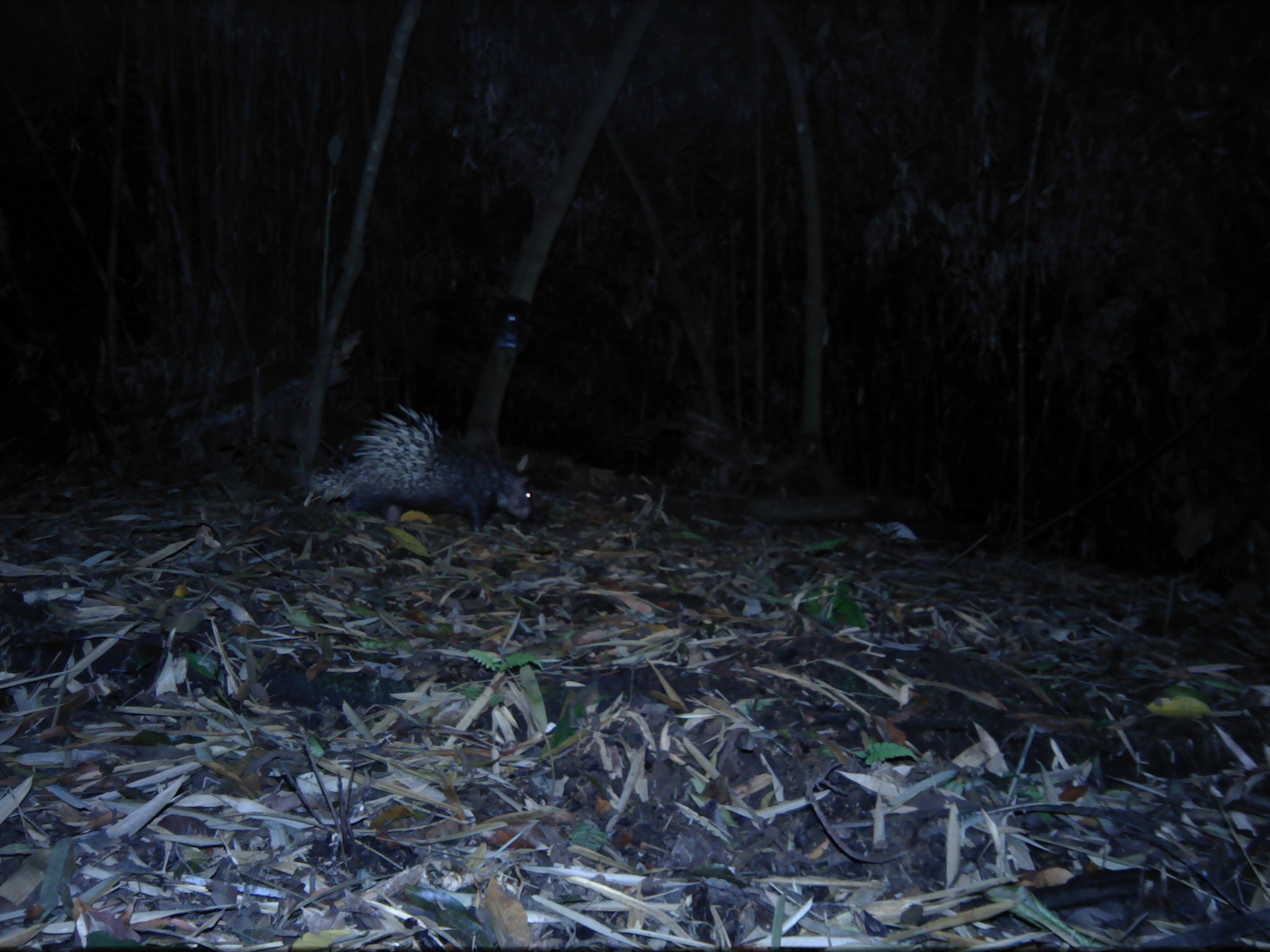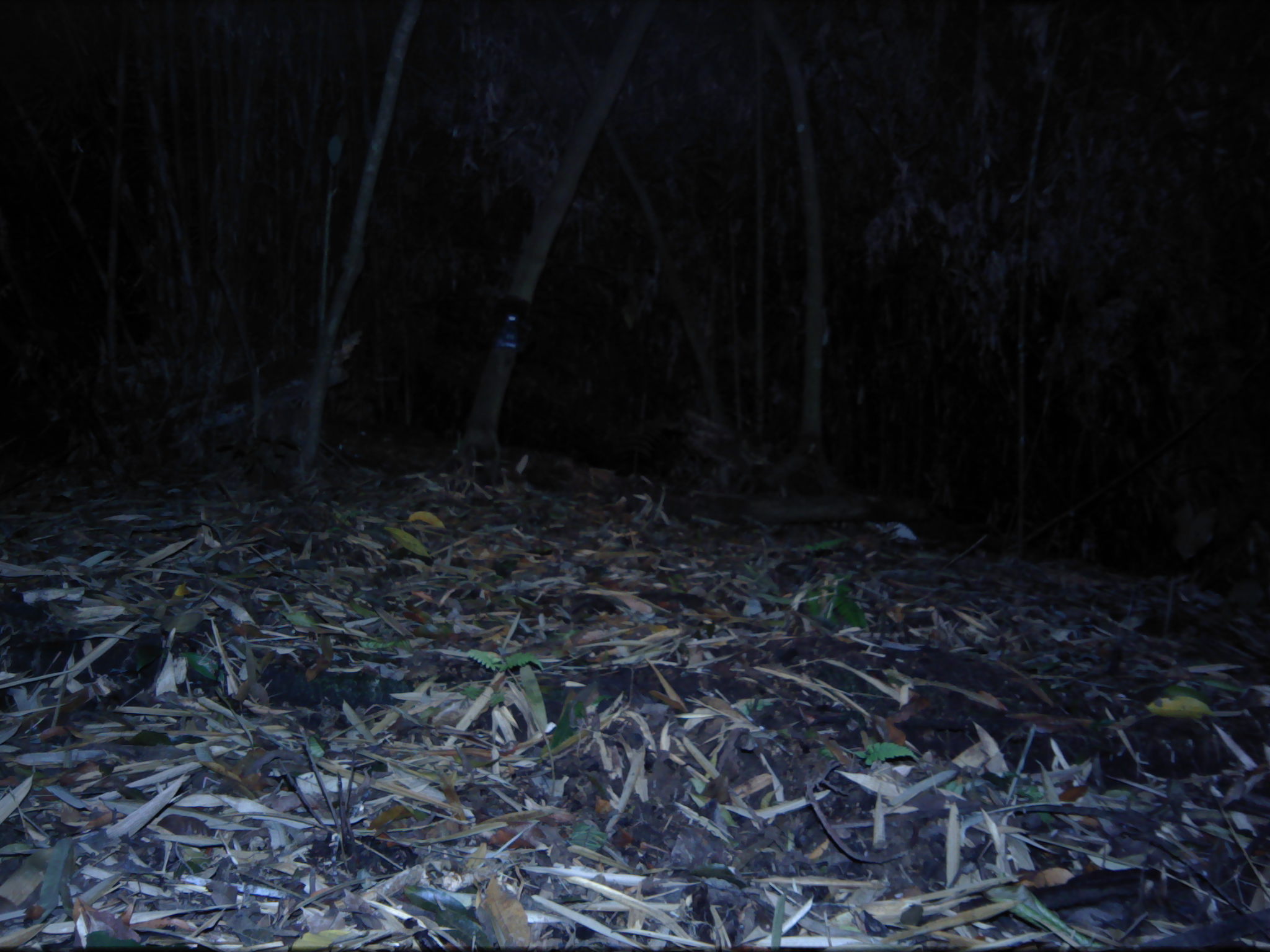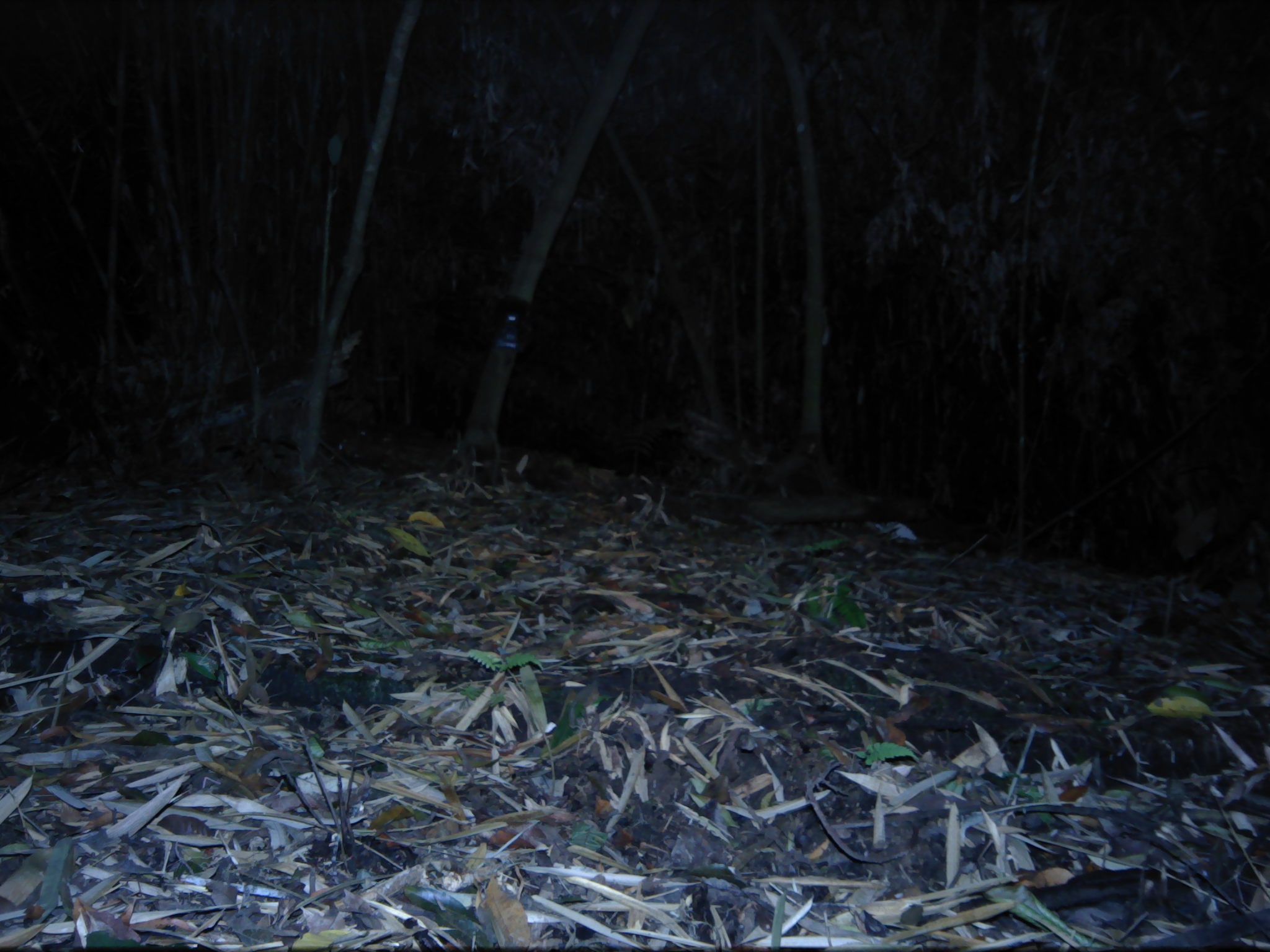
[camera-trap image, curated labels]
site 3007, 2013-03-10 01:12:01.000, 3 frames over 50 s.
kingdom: Animalia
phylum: Chordata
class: Mammalia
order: Rodentia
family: Hystricidae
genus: Hystrix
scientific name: Hystrix brachyura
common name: east asian porcupine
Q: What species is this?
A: Hystrix brachyura (east asian porcupine).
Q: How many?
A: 1.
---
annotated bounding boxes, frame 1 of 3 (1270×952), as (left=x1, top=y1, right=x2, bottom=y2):
hystrix brachyura: (left=308, top=401, right=534, bottom=526)